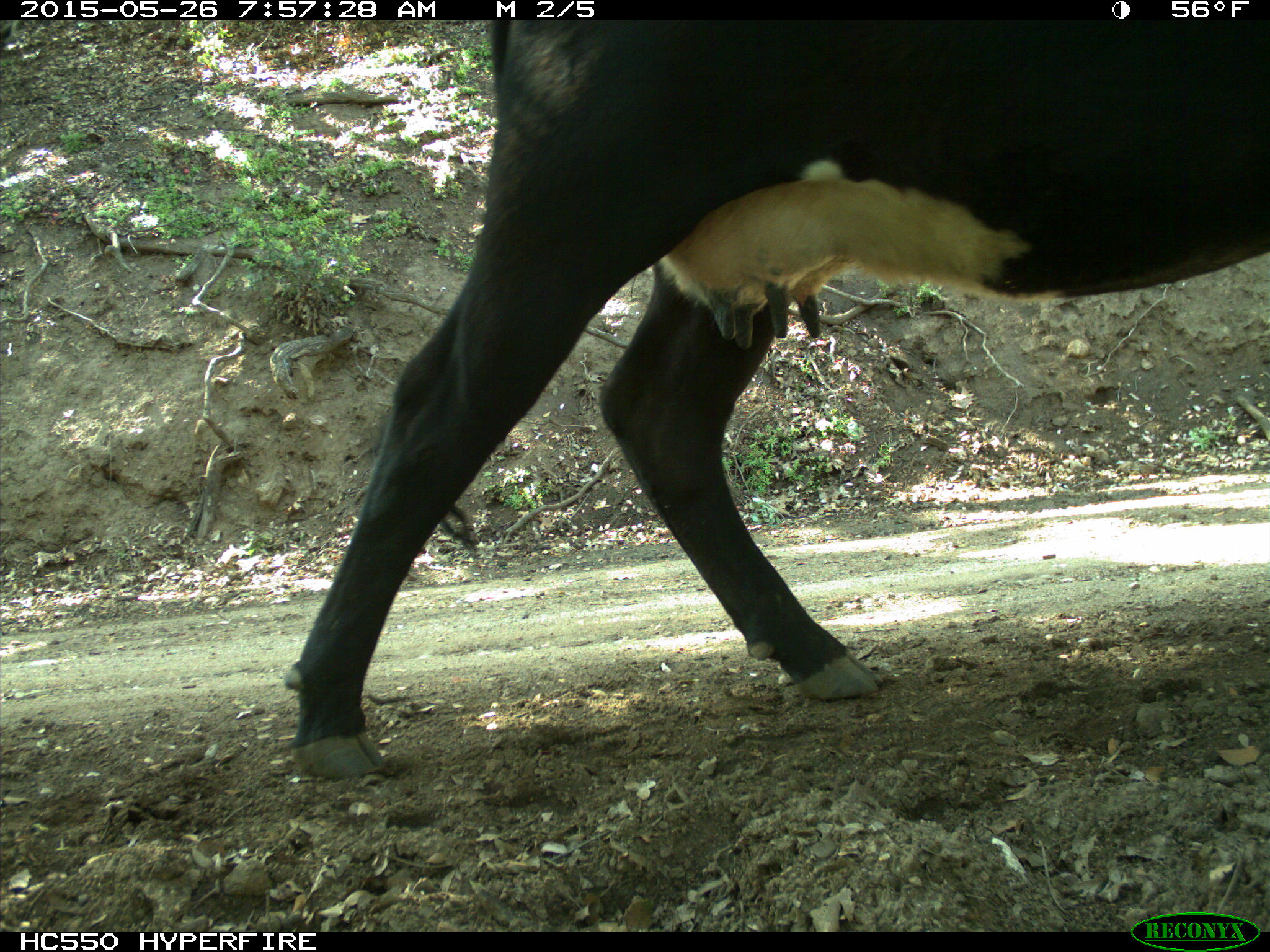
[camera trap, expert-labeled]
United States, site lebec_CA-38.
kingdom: Animalia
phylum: Chordata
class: Mammalia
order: Artiodactyla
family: Bovidae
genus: Bos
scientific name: Bos taurus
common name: domestic cow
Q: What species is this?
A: Bos taurus (domestic cow).